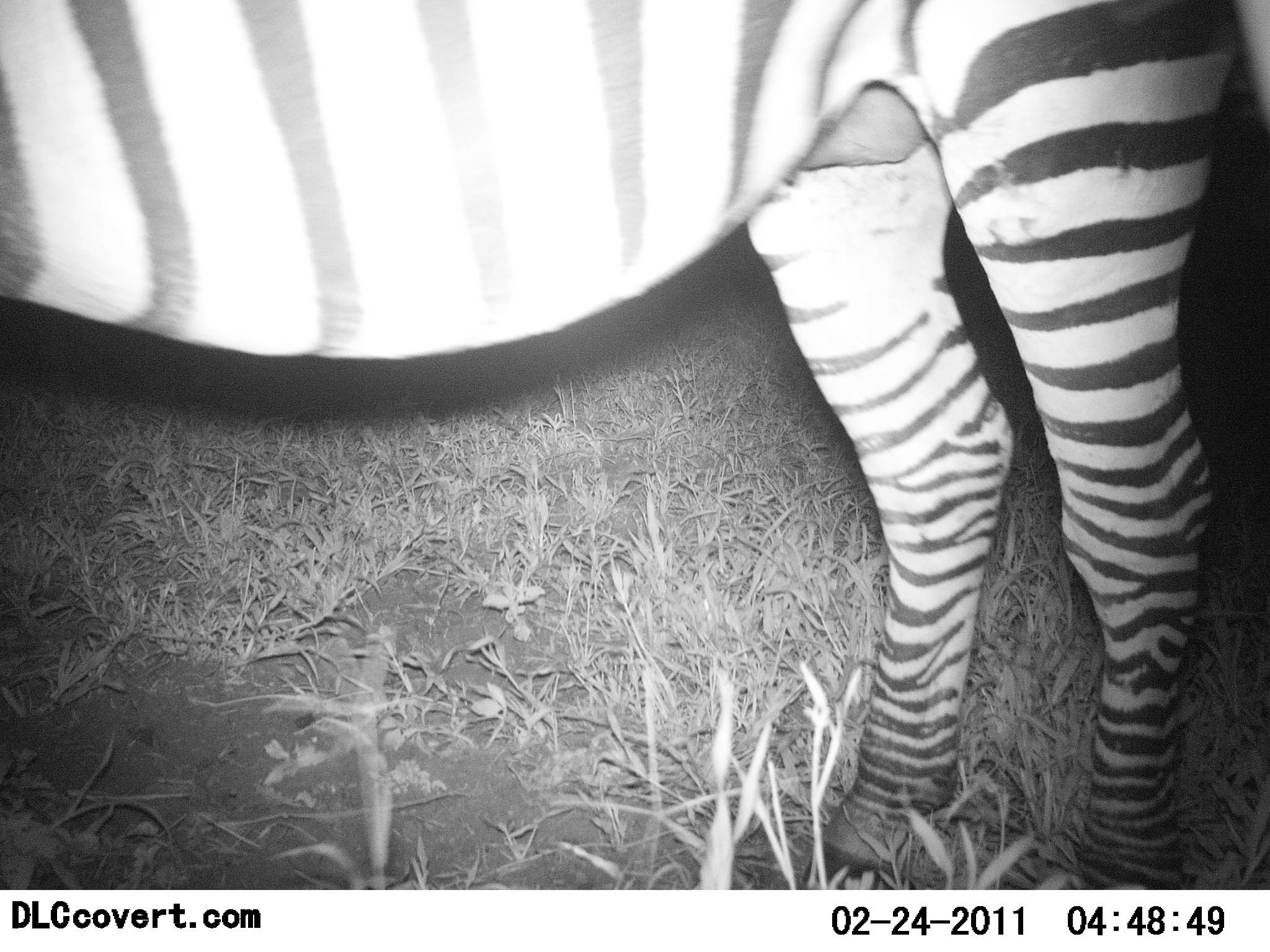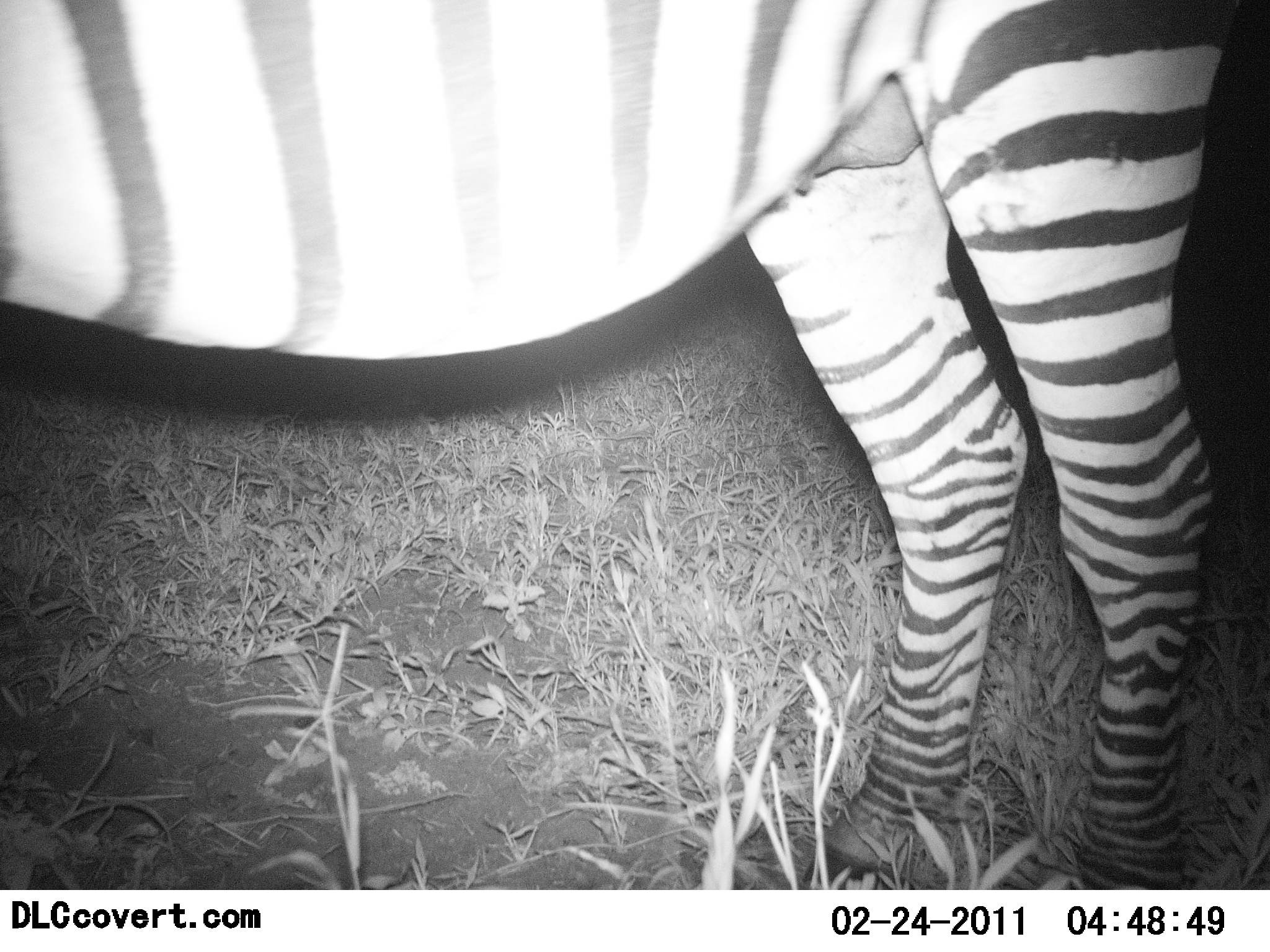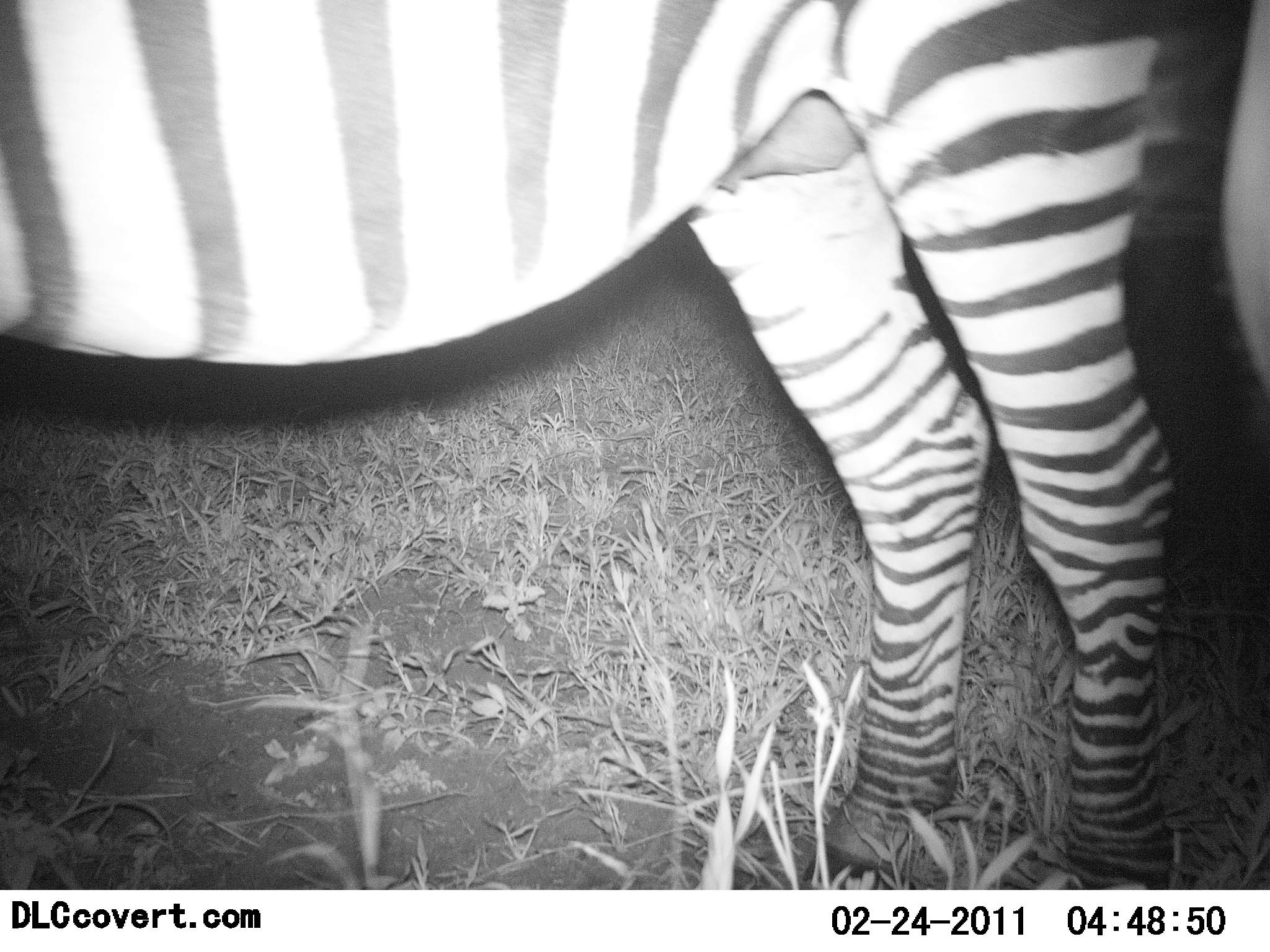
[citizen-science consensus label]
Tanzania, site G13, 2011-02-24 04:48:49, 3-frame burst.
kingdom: Animalia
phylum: Chordata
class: Mammalia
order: Perissodactyla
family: Equidae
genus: Equus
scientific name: Equus quagga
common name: plains zebra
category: zebra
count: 1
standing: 100%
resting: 0%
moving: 0%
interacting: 0%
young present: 0%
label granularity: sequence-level